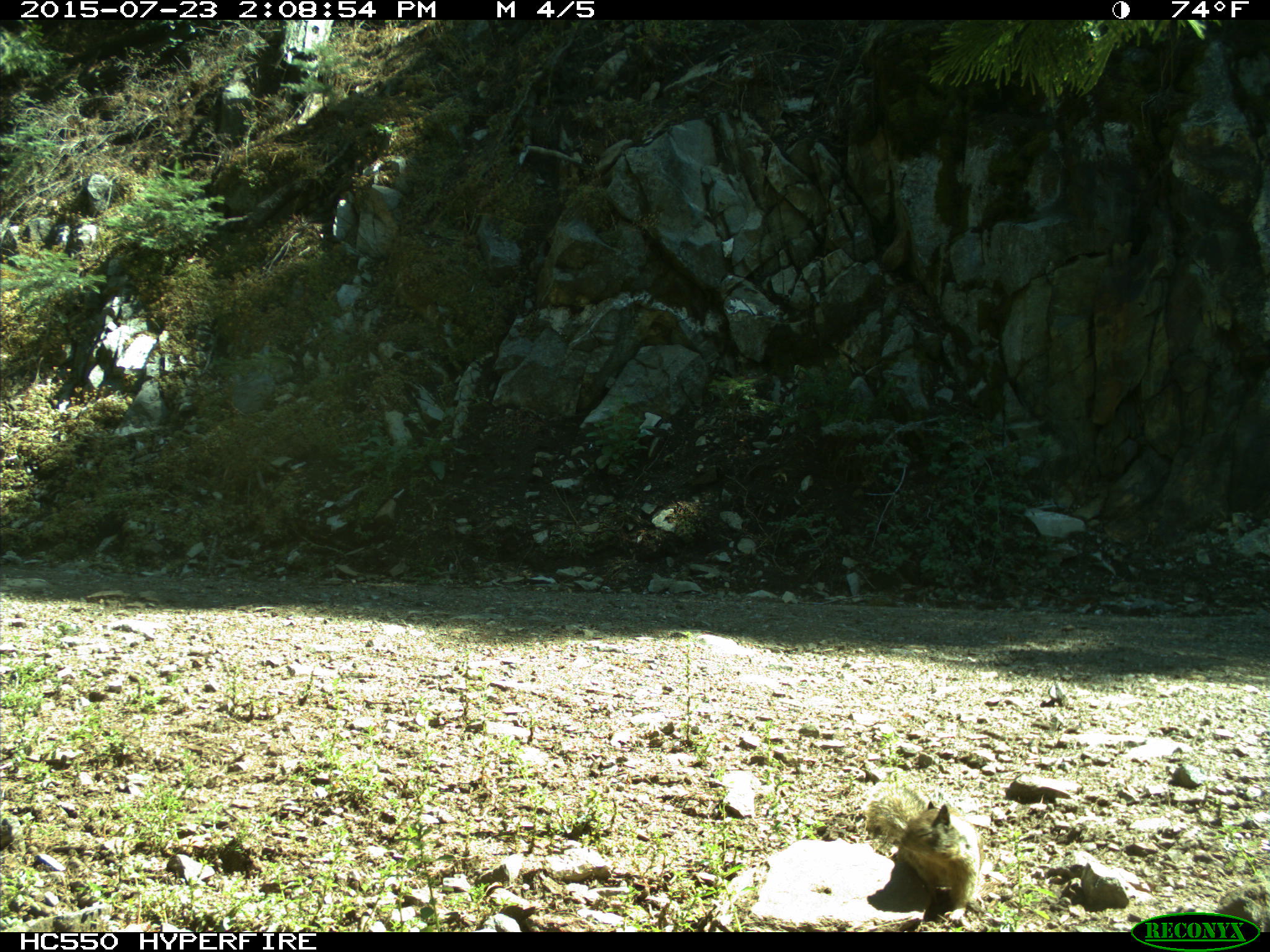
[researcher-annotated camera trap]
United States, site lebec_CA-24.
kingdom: Animalia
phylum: Chordata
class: Mammalia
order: Rodentia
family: Sciuridae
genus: Otospermophilus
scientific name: Otospermophilus beecheyi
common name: california ground squirrel